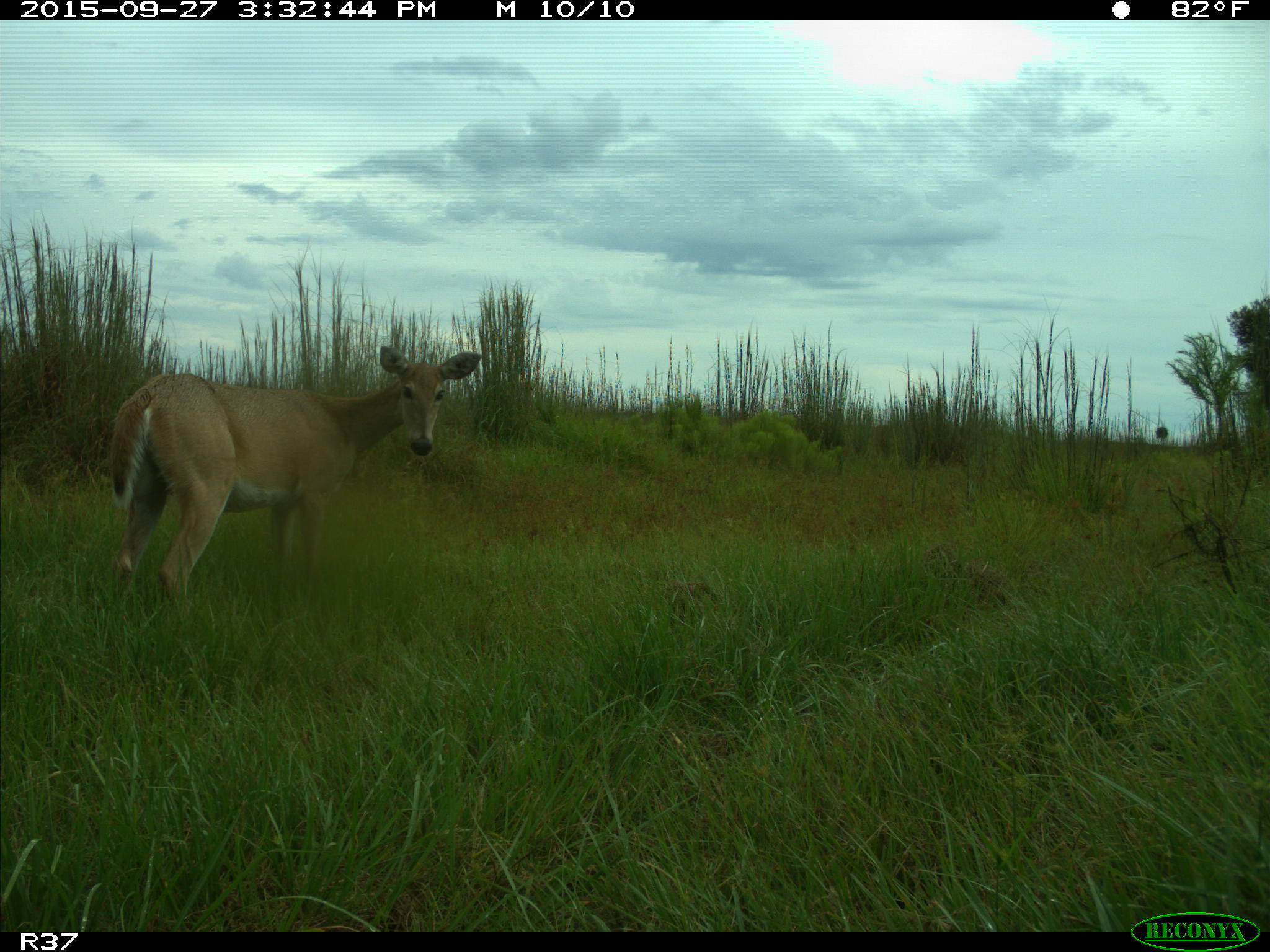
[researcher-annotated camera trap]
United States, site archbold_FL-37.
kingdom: Animalia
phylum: Chordata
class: Mammalia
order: Artiodactyla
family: Cervidae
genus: Odocoileus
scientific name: Odocoileus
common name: deer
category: unidentified deer